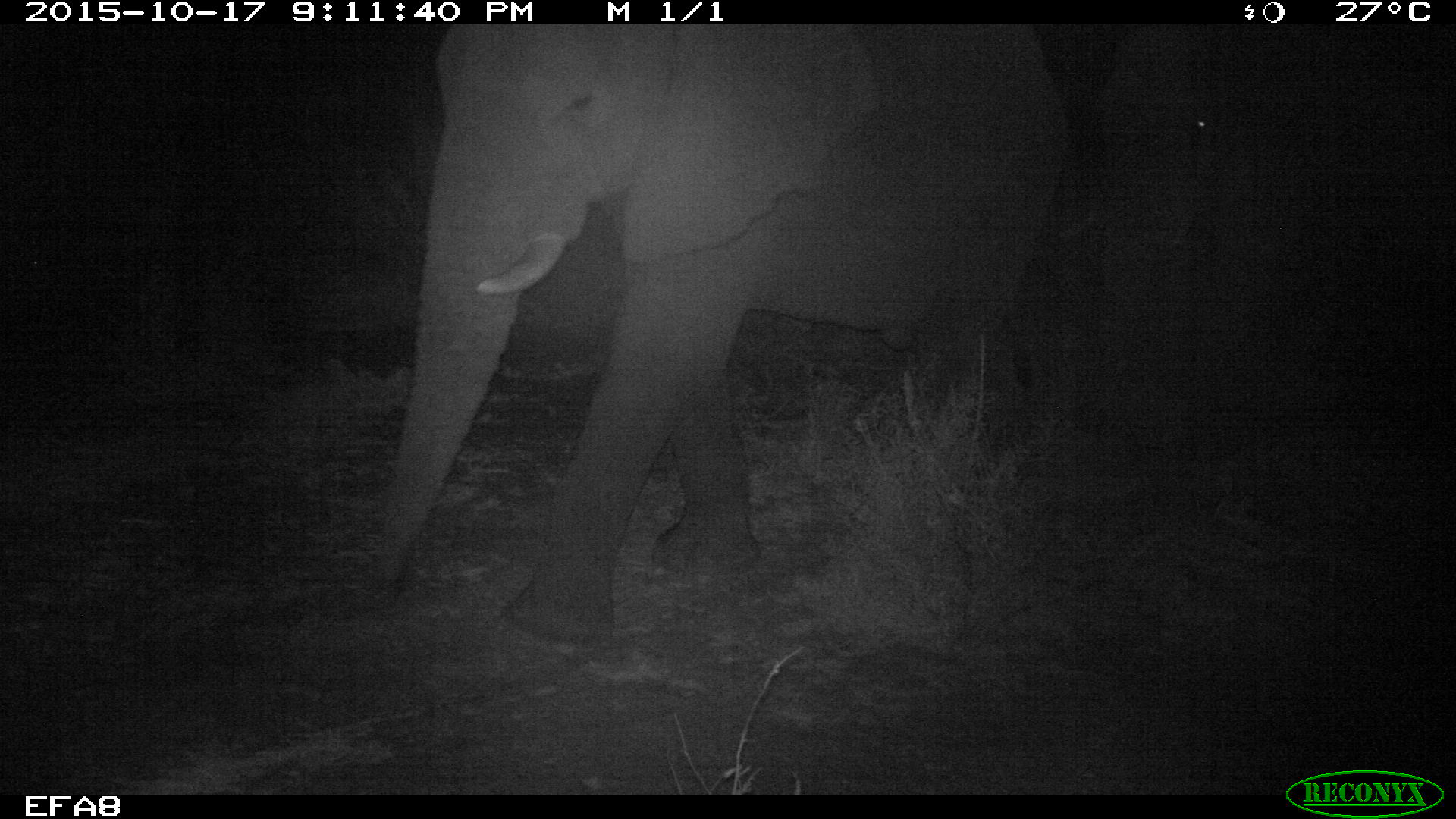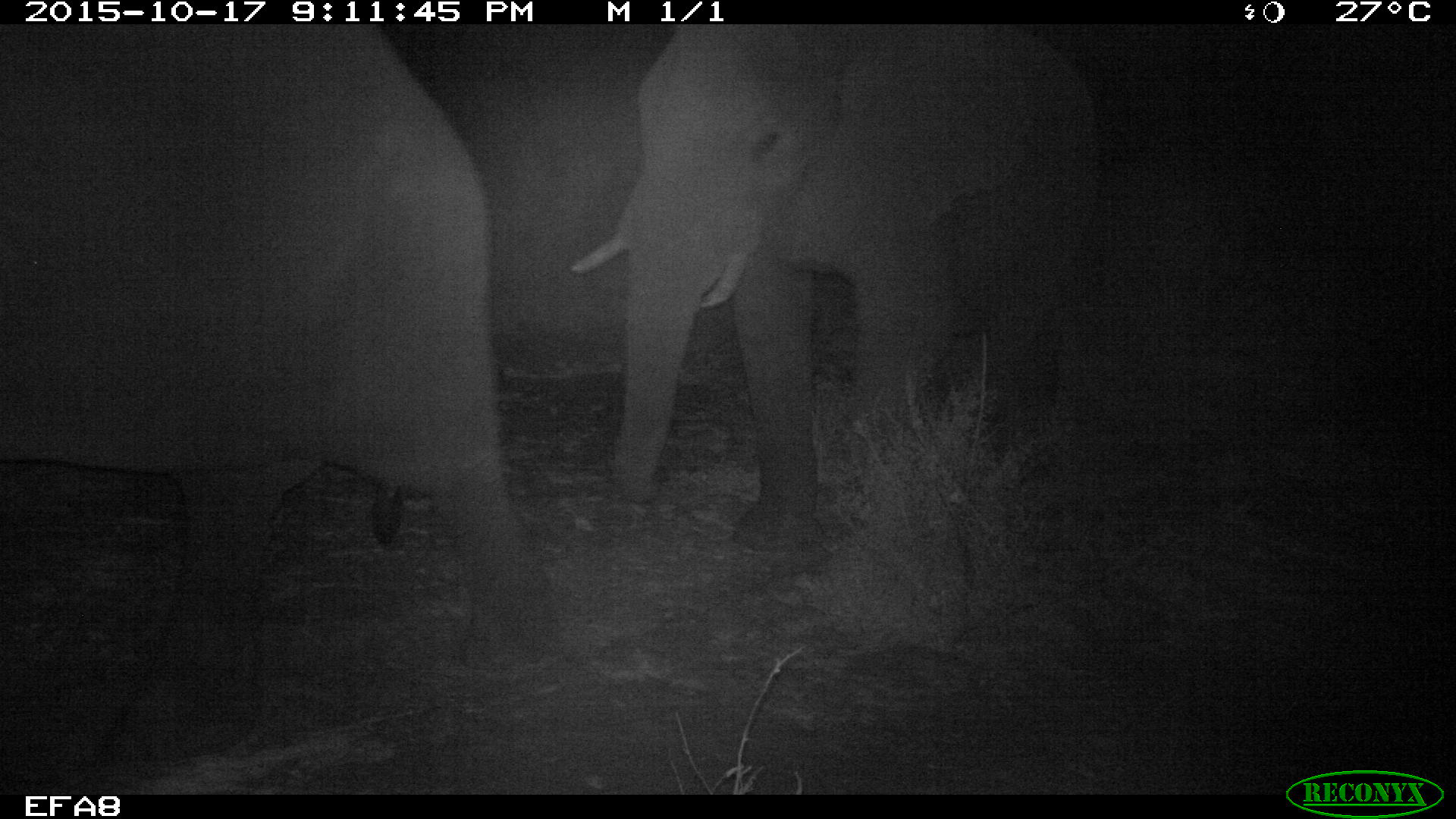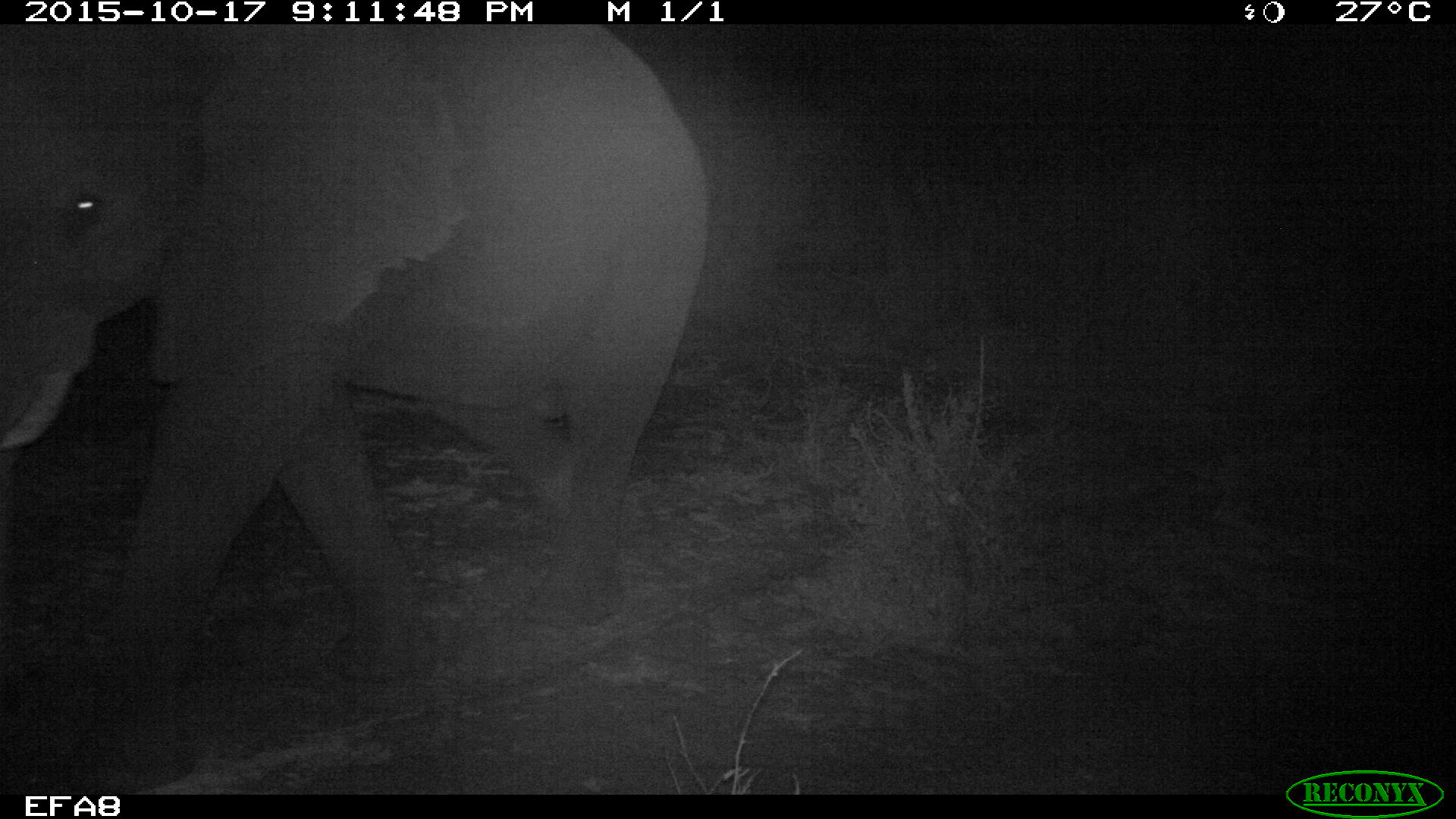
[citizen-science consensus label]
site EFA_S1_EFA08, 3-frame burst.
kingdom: Animalia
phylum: Chordata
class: Mammalia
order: Proboscidea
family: Elephantidae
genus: Loxodonta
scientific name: Loxodonta africana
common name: african bush elephant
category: elephant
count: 2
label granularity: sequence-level